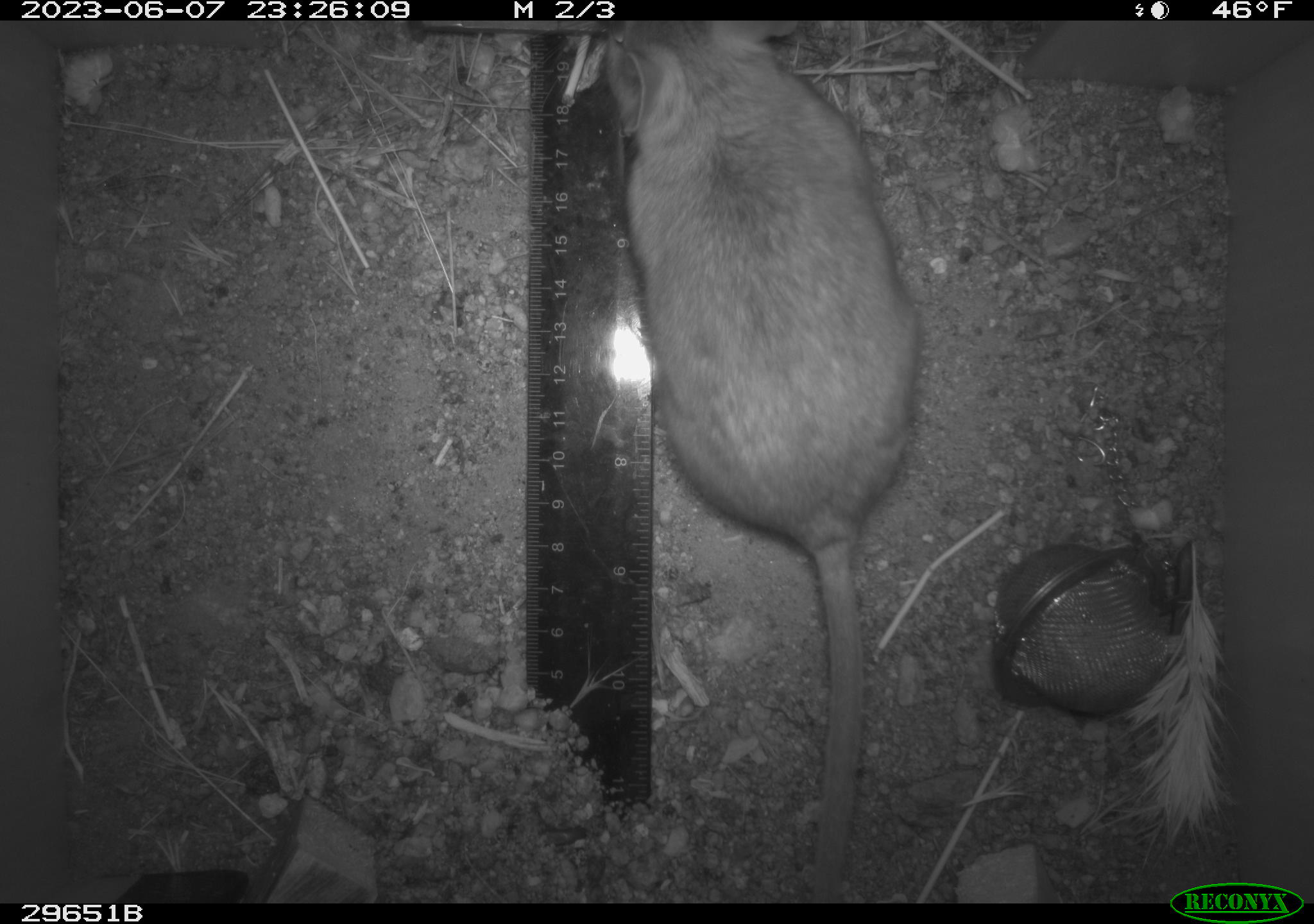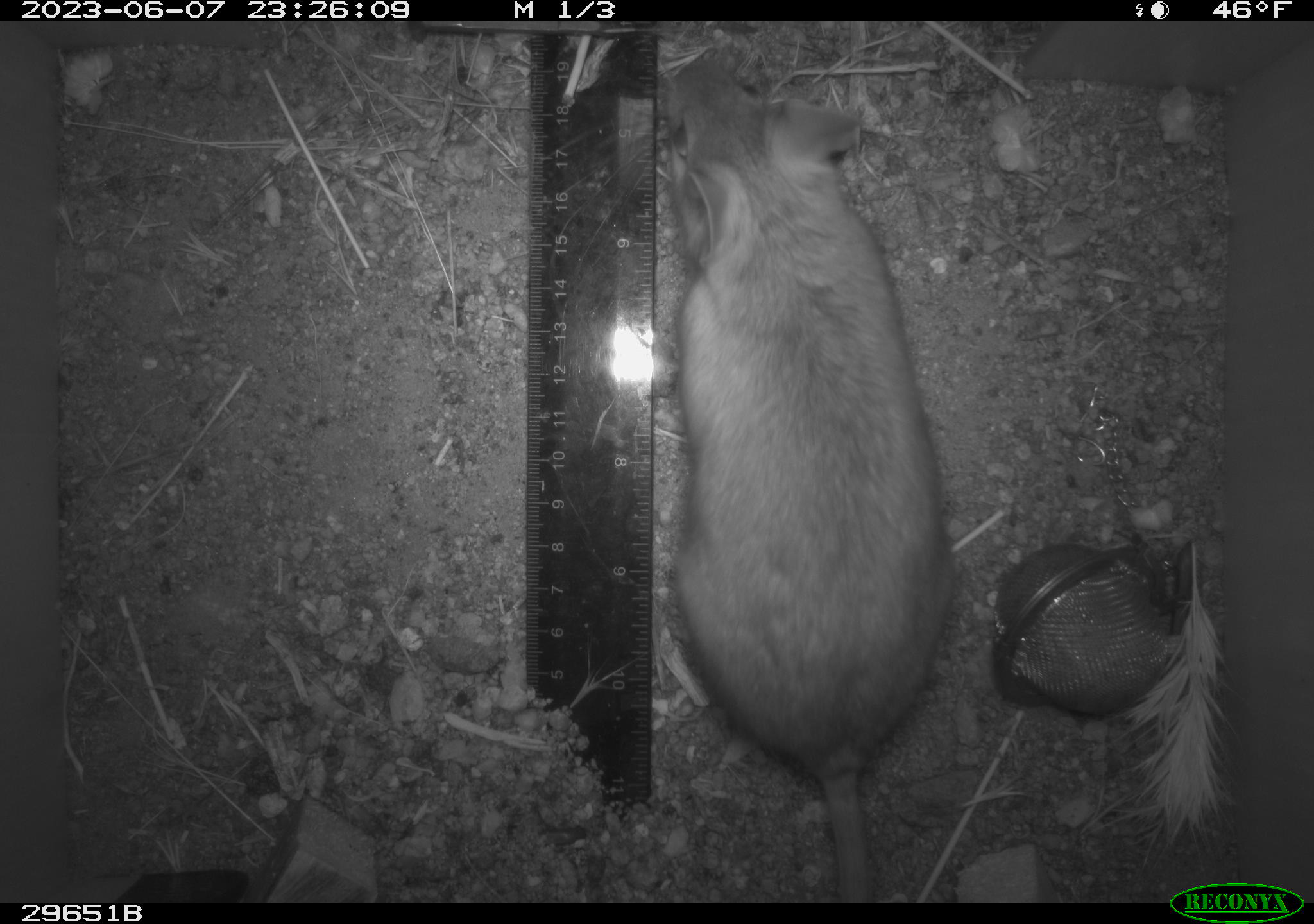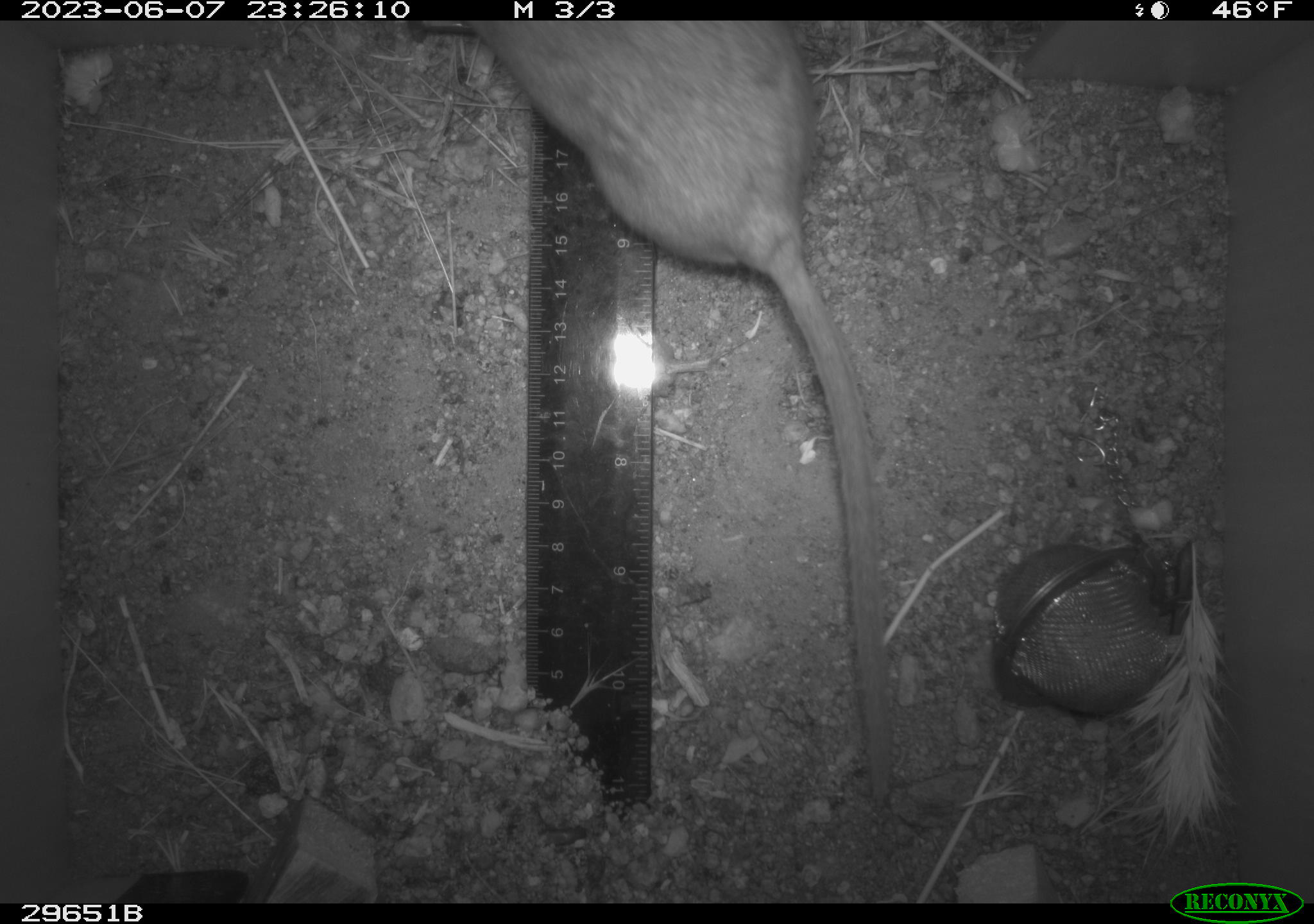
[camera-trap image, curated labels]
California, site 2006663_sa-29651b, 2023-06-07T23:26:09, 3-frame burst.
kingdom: Animalia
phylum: Chordata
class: Mammalia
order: Rodentia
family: Cricetidae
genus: Neotoma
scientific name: Neotoma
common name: pack rat or woodrat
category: neotoma species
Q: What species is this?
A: Neotoma species (pack rat or woodrat) (Neotoma).